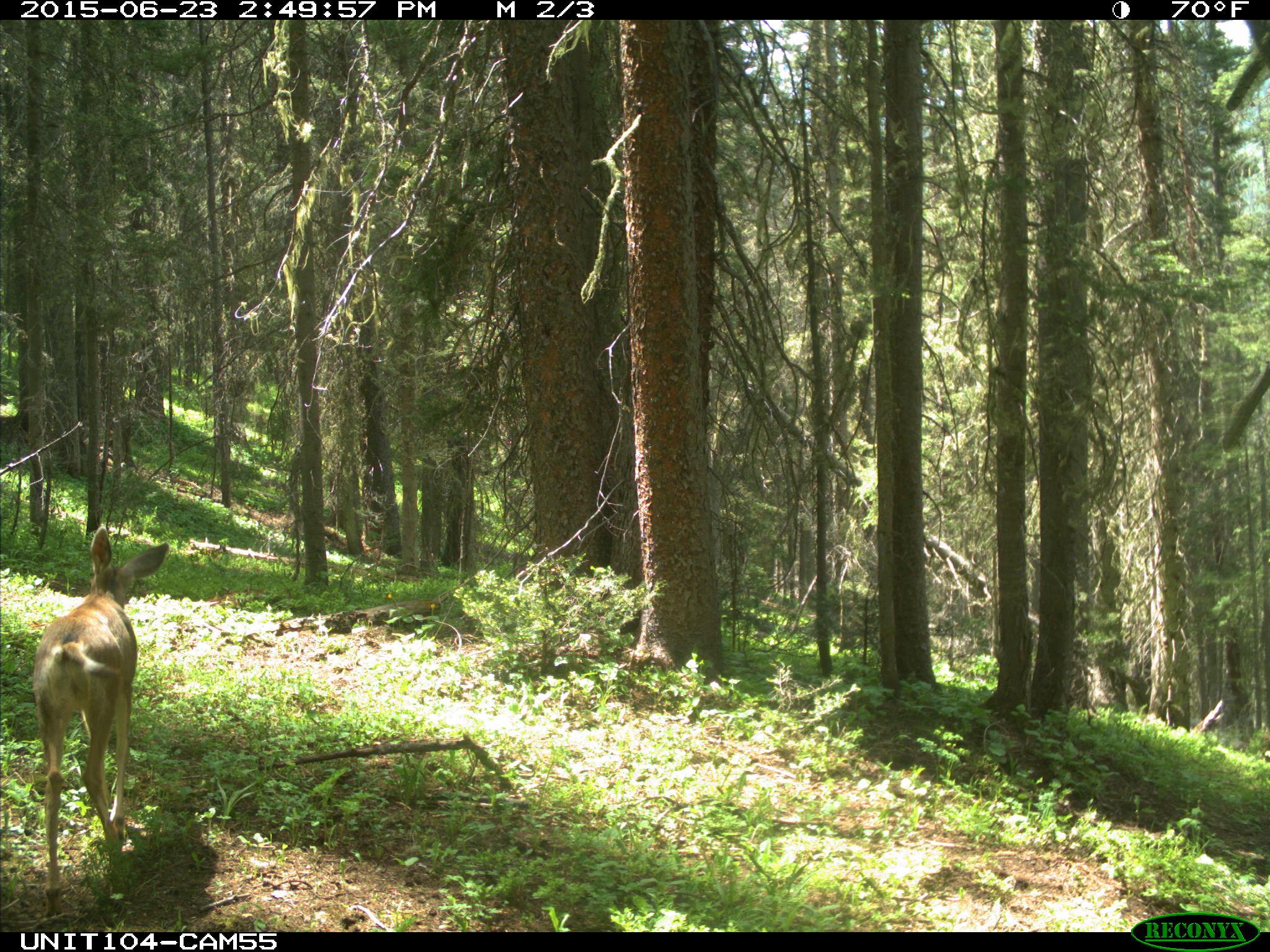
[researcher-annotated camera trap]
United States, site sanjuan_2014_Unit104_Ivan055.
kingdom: Animalia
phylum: Chordata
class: Mammalia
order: Artiodactyla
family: Cervidae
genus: Odocoileus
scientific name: Odocoileus hemionus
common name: mule deer